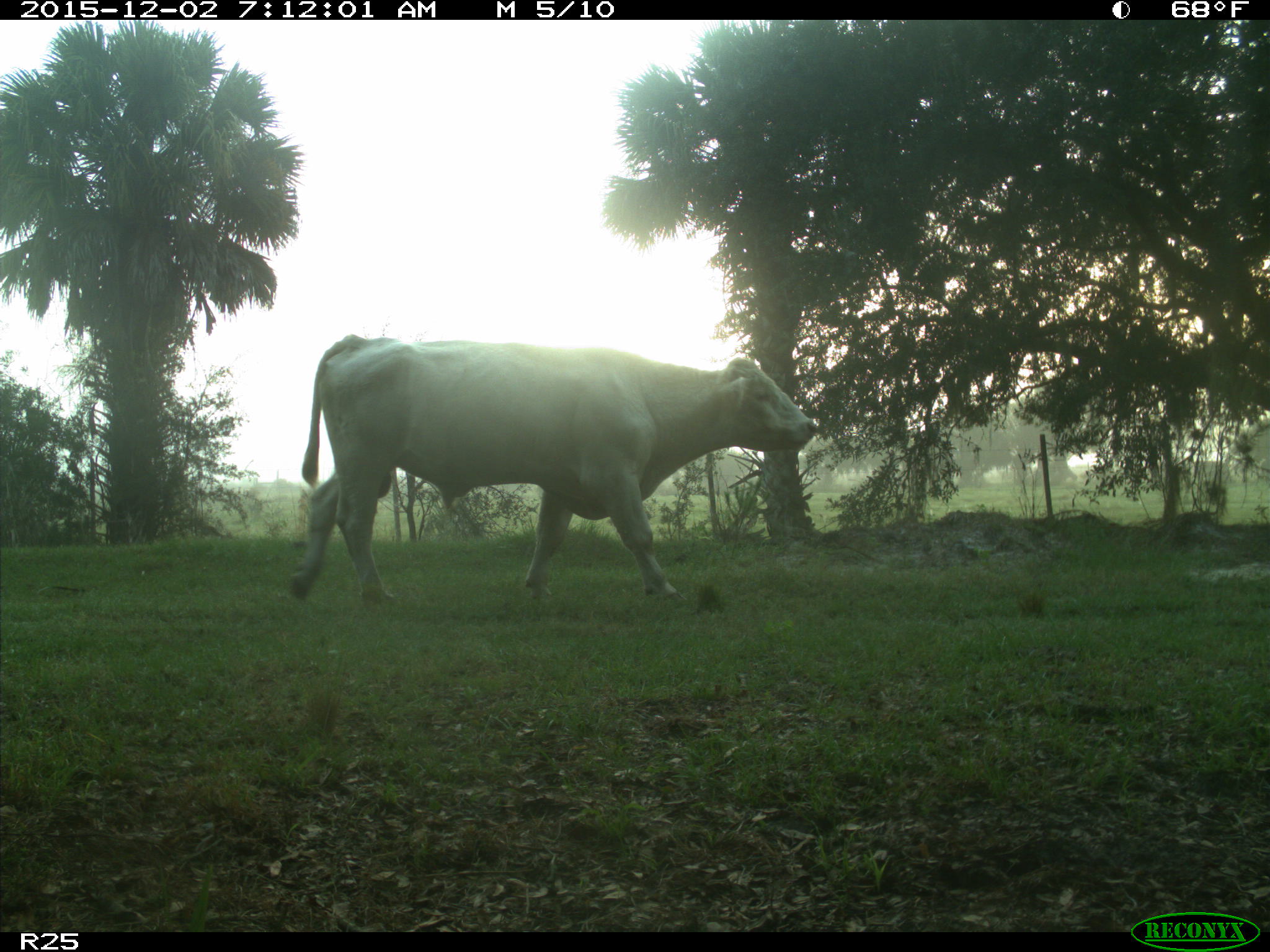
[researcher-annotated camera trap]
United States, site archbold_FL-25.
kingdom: Animalia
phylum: Chordata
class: Mammalia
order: Artiodactyla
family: Bovidae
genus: Bos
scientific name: Bos taurus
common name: domestic cow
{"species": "Bos taurus (domestic cow)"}